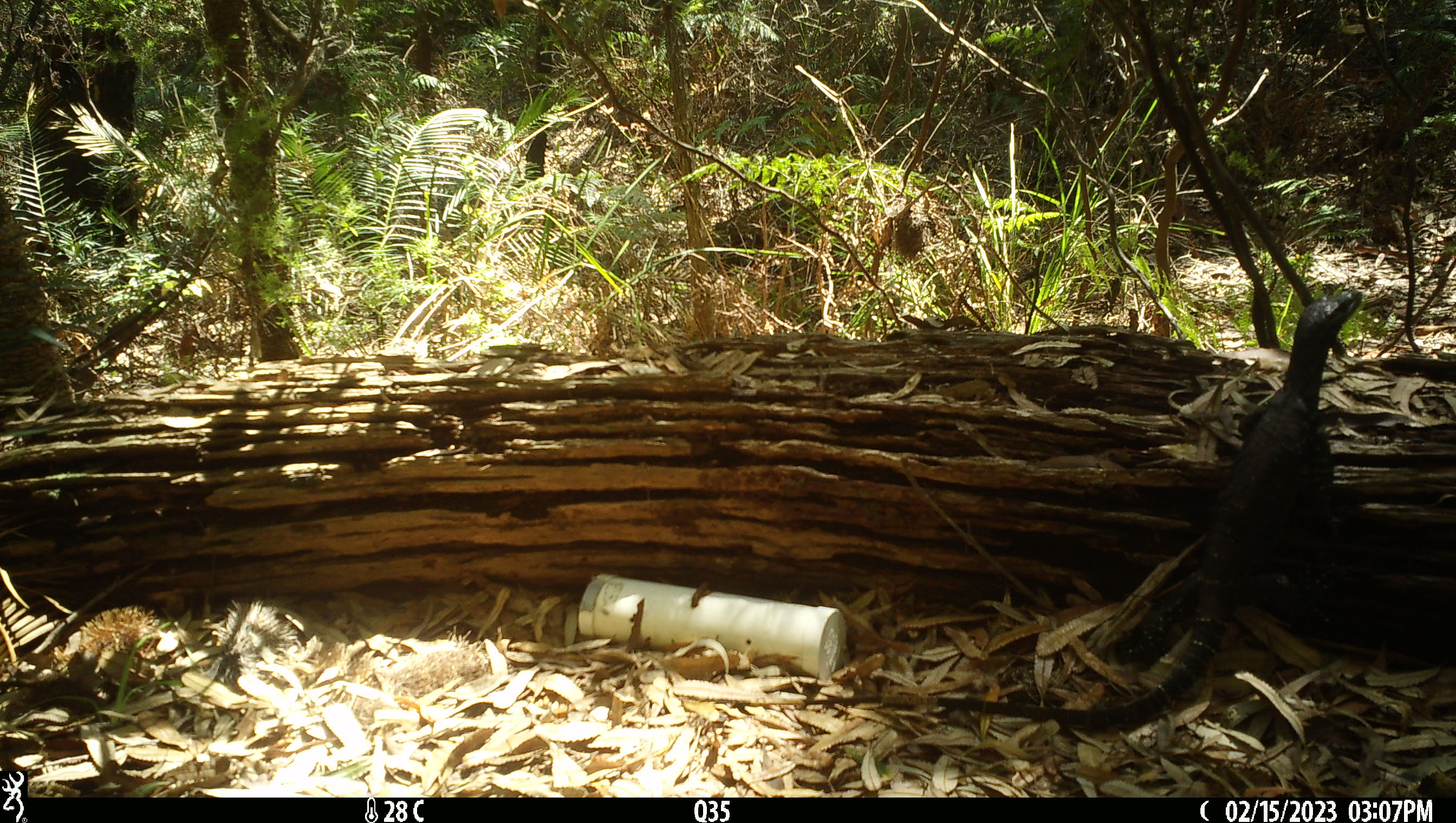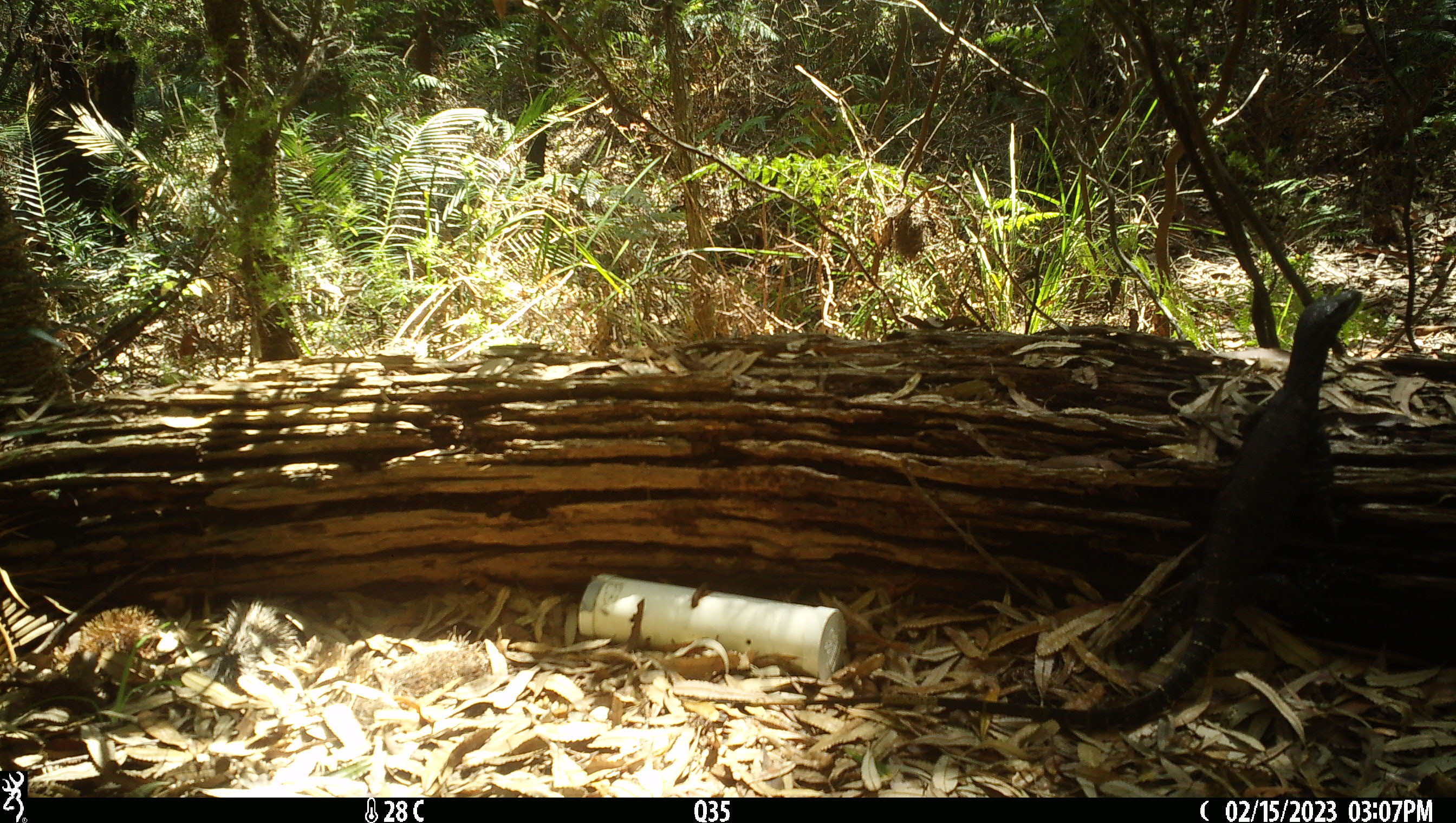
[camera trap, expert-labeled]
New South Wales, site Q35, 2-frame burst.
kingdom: Animalia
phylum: Chordata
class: Reptilia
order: Squamata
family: Varanidae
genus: Varanus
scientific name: Varanus varius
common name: lace monitor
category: goanna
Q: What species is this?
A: Goanna (lace monitor) (Varanus varius).